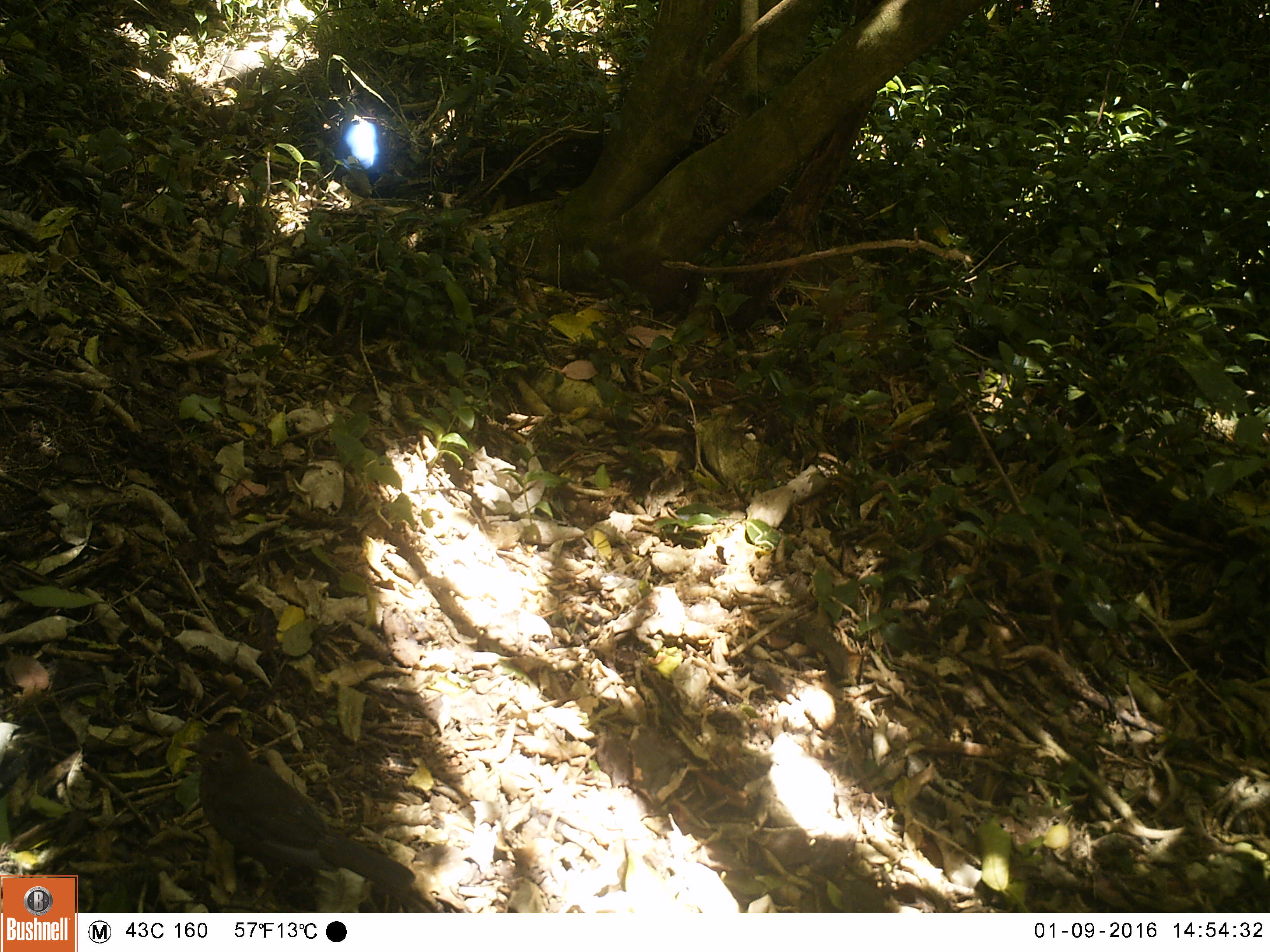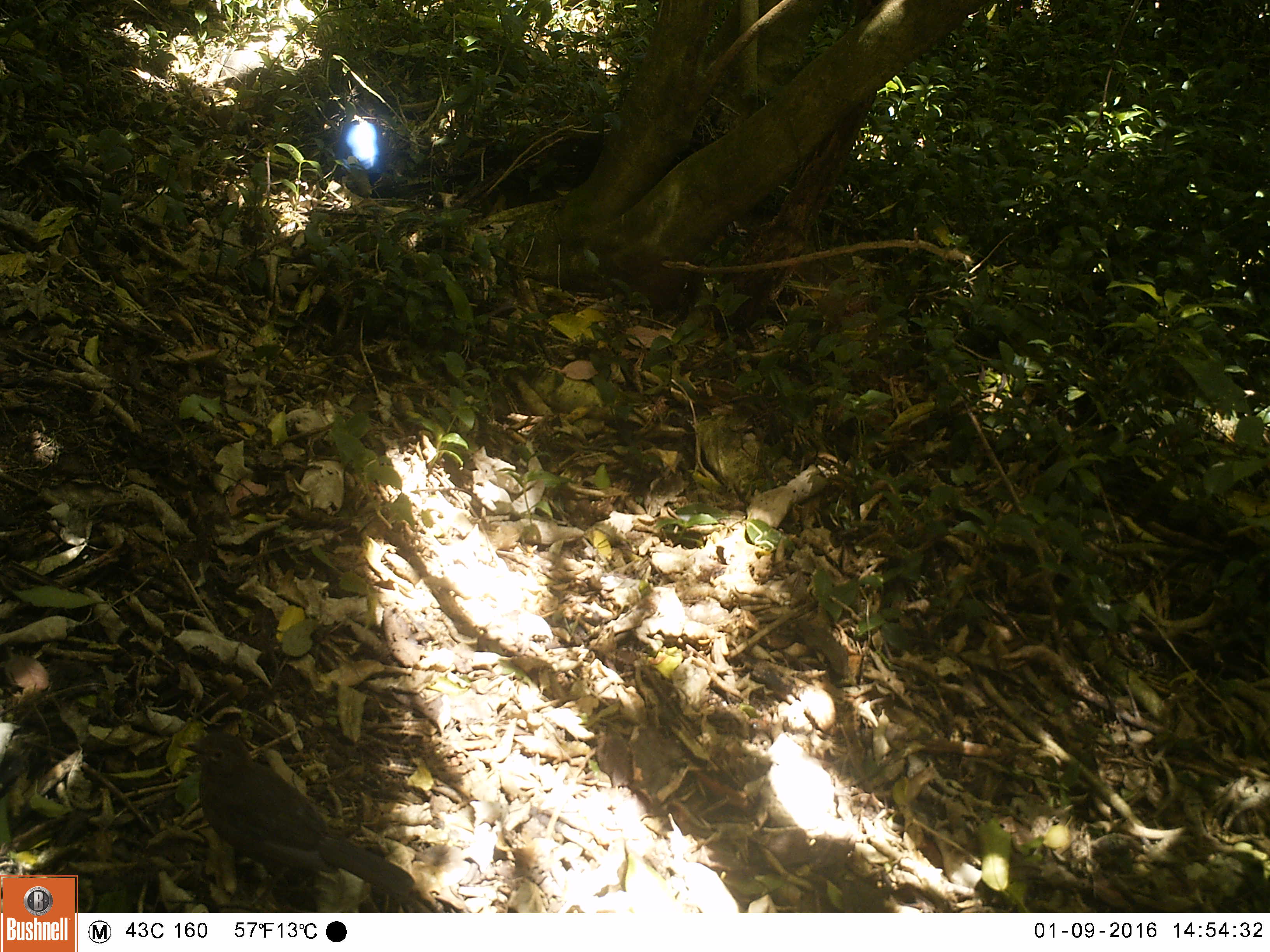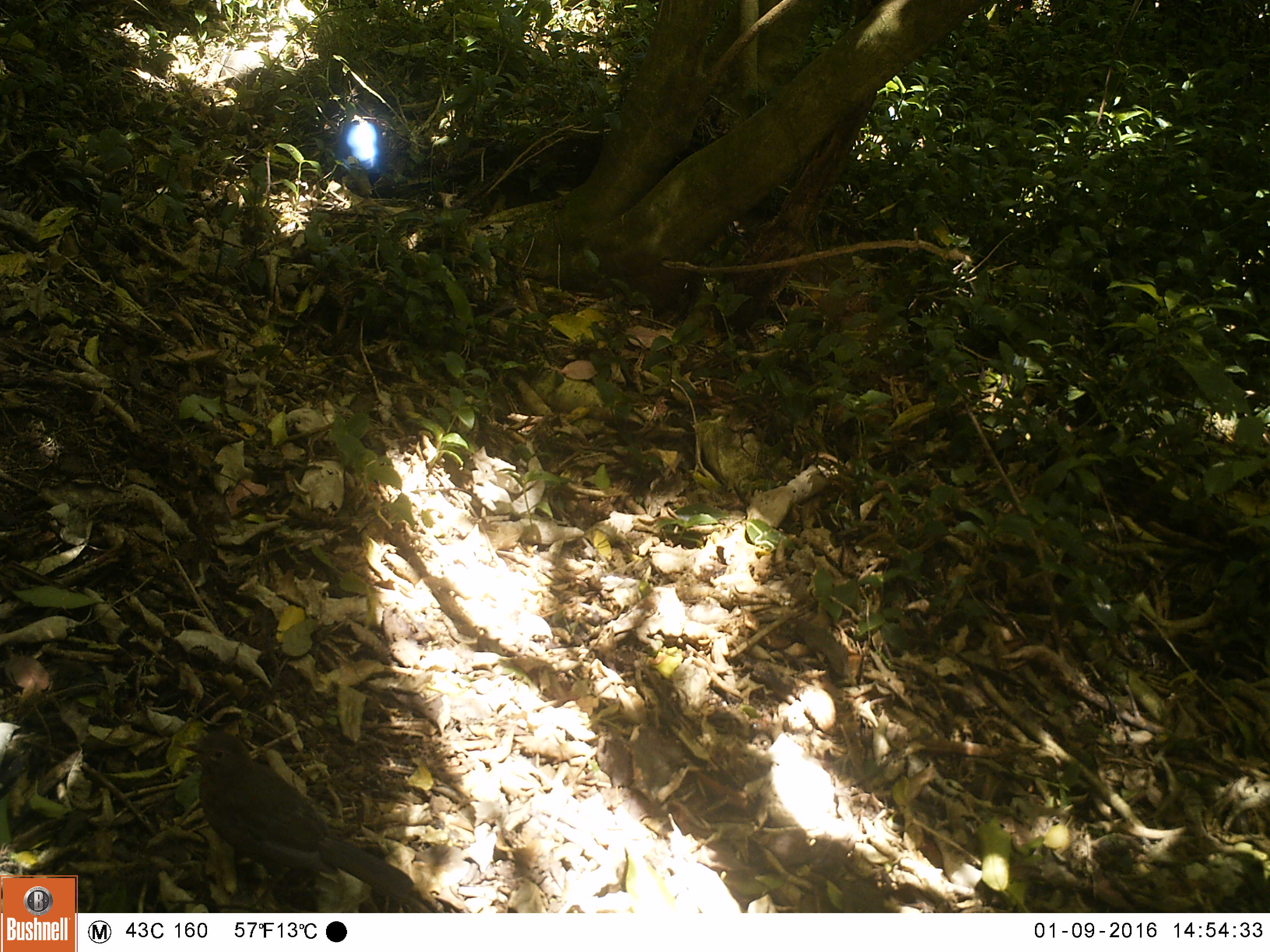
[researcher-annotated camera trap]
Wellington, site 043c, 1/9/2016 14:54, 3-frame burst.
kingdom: Animalia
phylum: Chordata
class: Aves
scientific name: Aves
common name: bird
Bird (Aves).